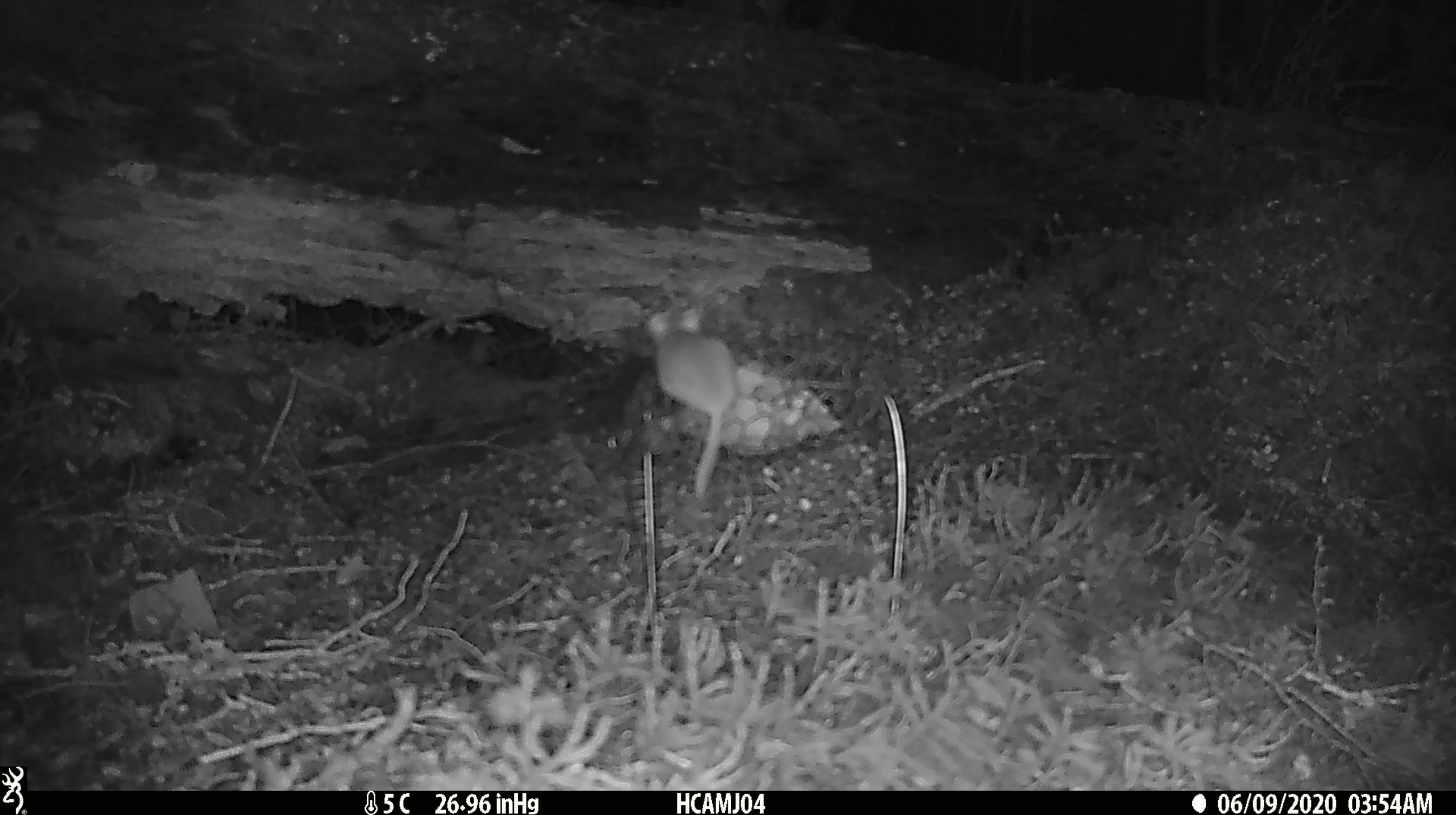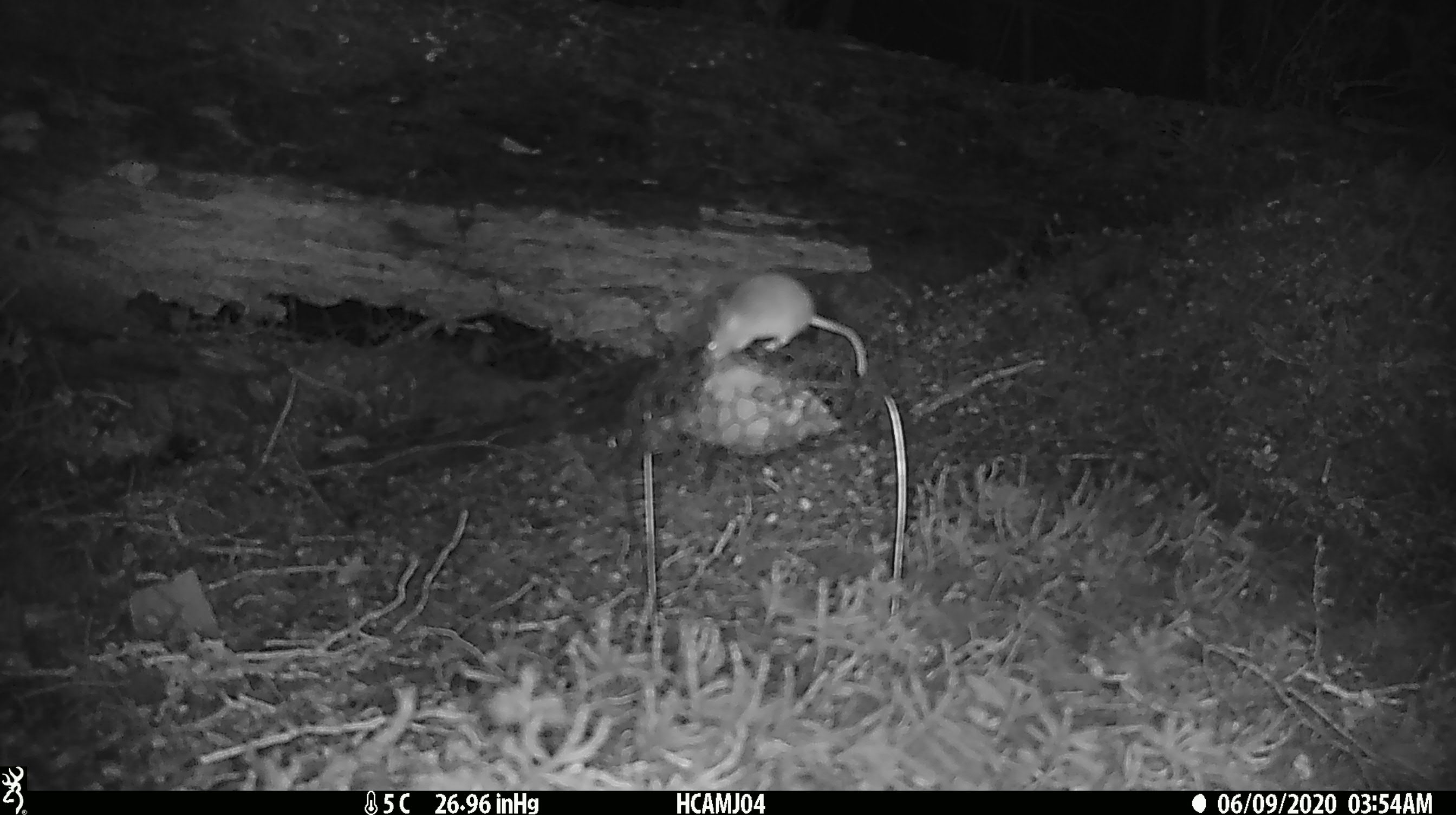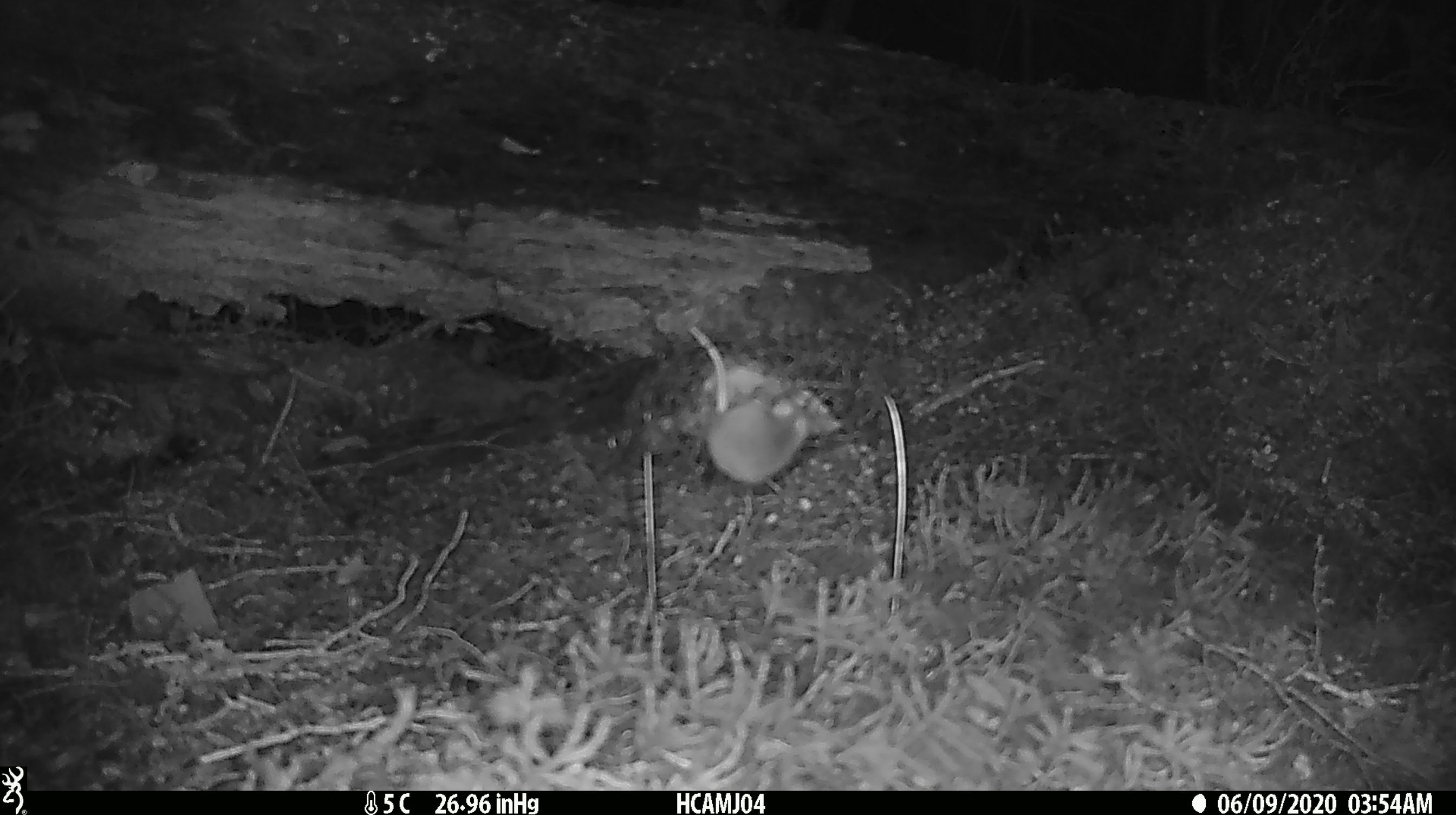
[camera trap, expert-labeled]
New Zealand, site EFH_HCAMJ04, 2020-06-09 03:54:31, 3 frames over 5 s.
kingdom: Animalia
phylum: Chordata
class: Mammalia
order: Rodentia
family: Muridae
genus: Mus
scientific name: Mus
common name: mouse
Mouse (Mus).